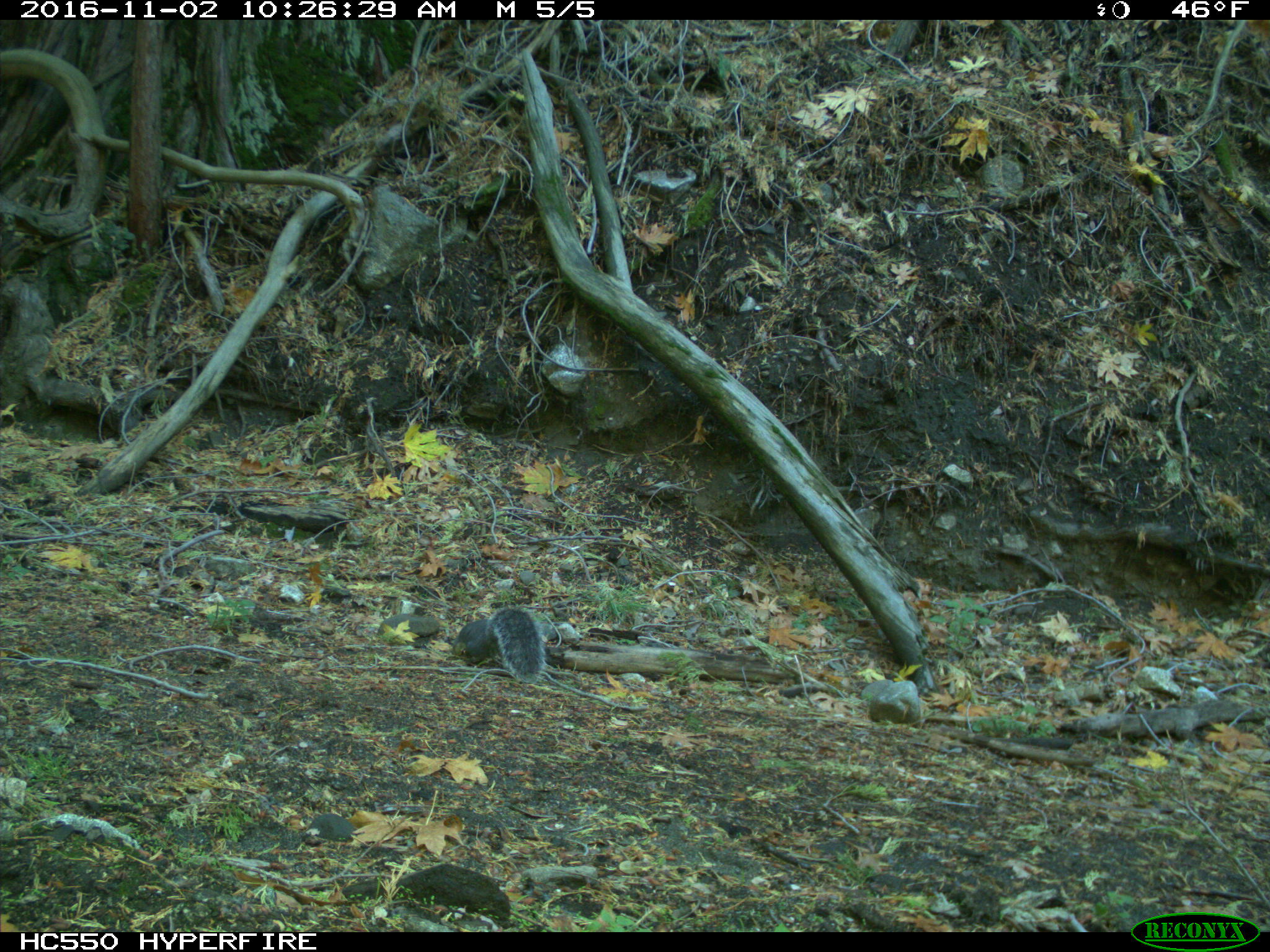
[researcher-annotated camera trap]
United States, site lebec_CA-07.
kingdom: Animalia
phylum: Chordata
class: Mammalia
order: Rodentia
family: Sciuridae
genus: Sciurus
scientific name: Sciurus carolinensis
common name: eastern gray squirrel